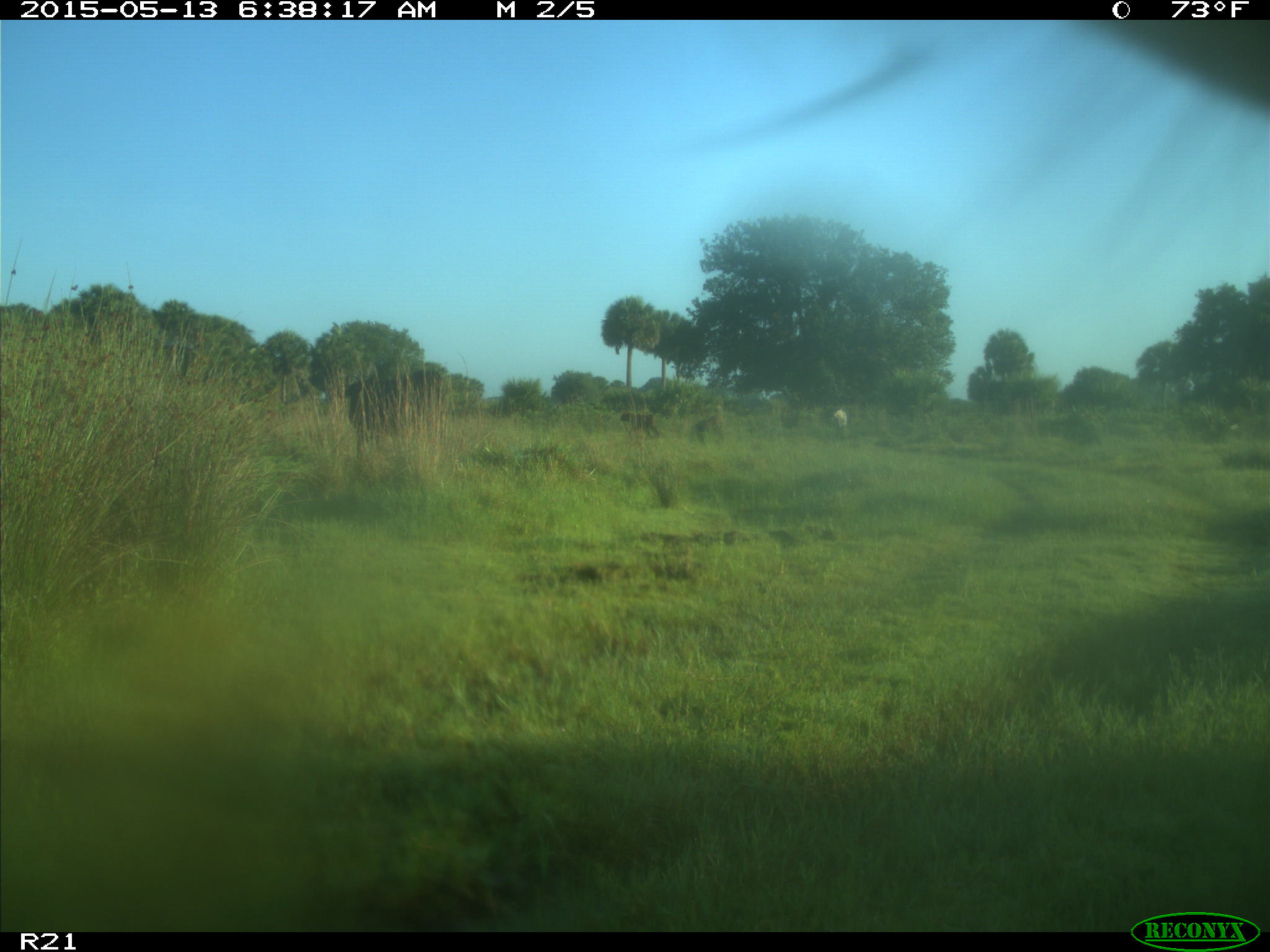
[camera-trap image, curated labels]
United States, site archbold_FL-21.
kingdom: Animalia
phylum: Chordata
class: Mammalia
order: Artiodactyla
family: Bovidae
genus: Bos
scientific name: Bos taurus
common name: domestic cow